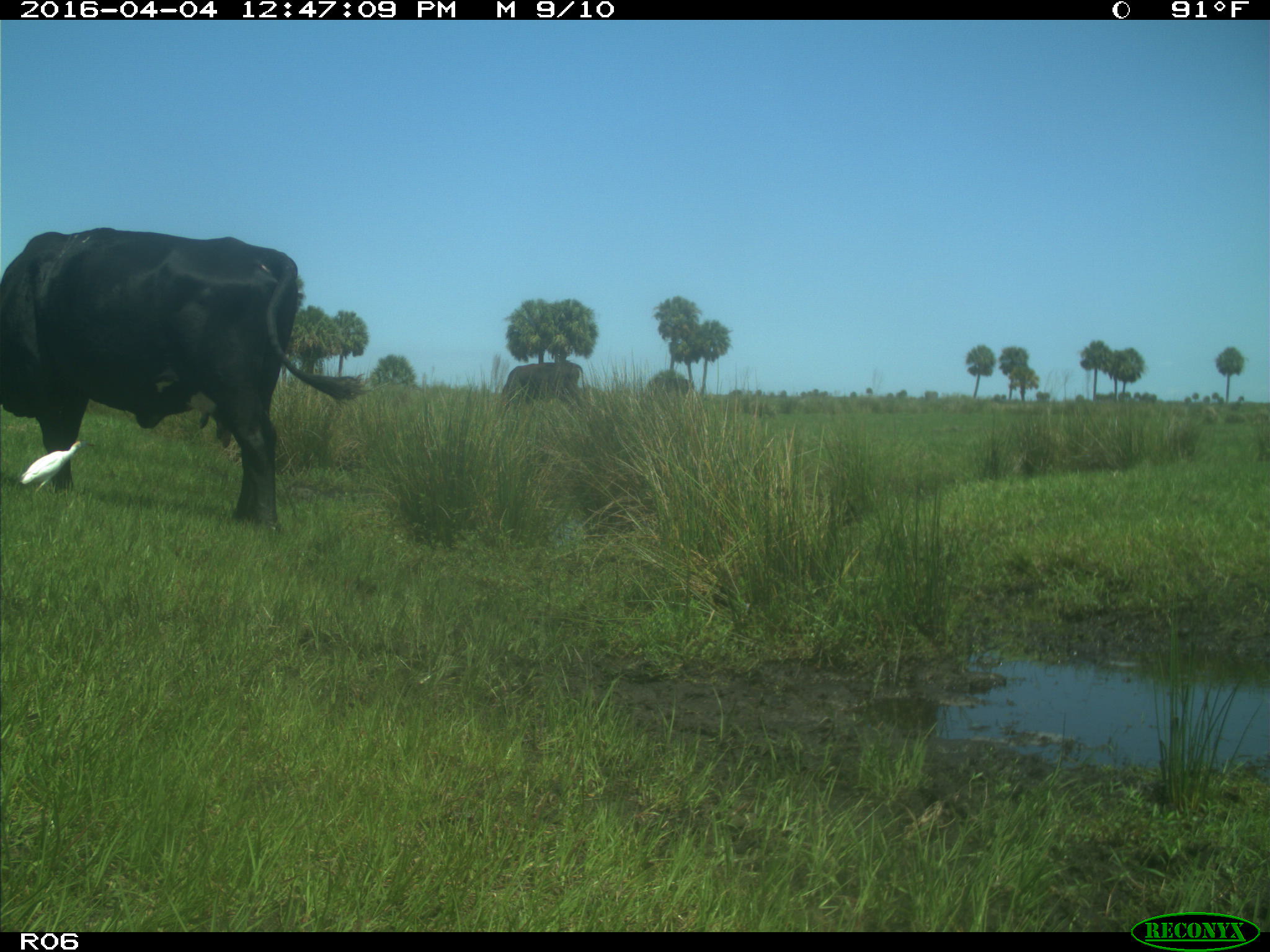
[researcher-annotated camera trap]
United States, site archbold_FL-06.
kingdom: Animalia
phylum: Chordata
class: Mammalia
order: Artiodactyla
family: Bovidae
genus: Bos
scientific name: Bos taurus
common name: domestic cow